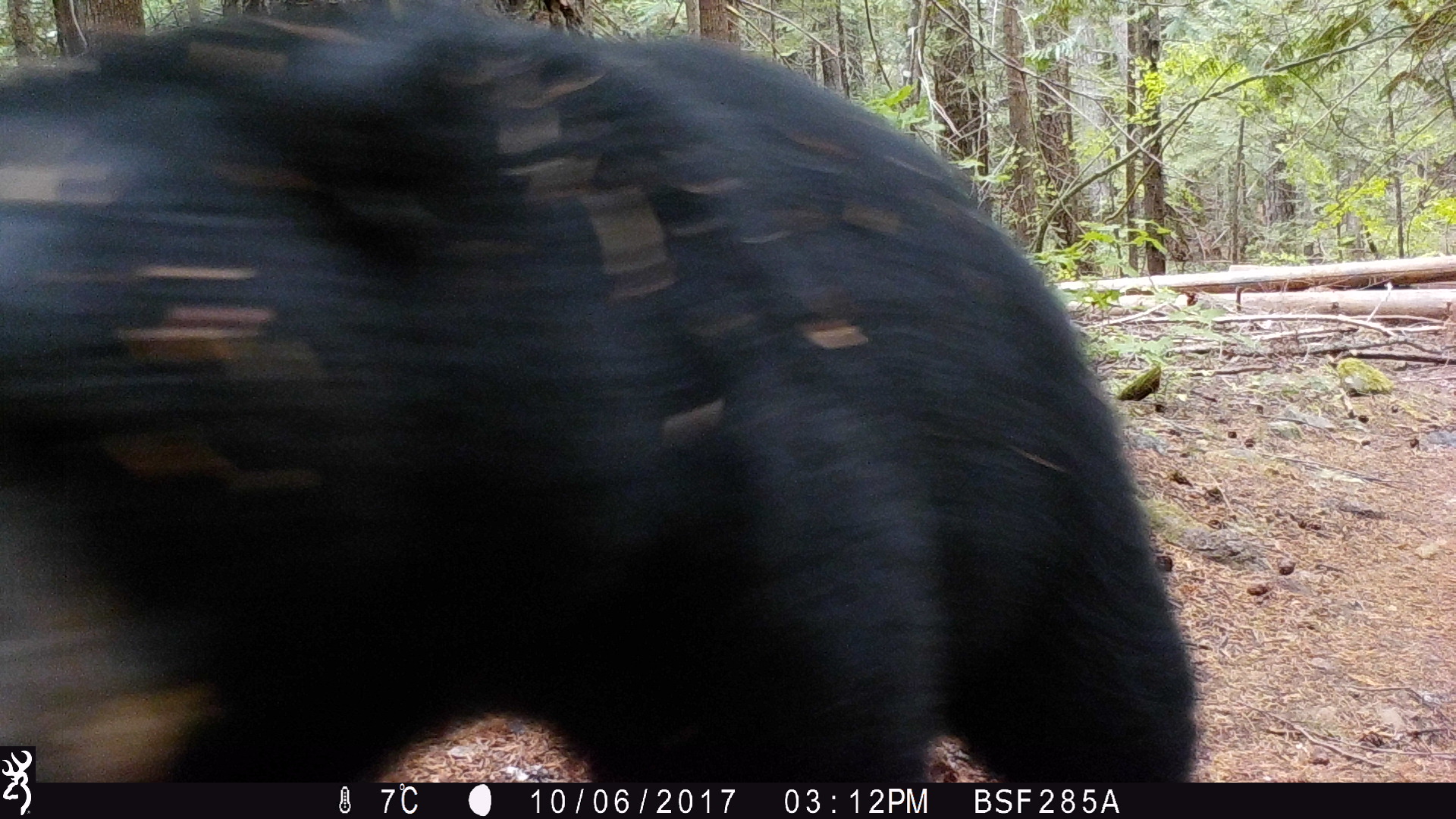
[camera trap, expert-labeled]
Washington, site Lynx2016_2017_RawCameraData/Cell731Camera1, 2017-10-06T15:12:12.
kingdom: Animalia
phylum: Chordata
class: Mammalia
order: Carnivora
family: Ursidae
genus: Ursus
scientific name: Ursus americanus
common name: american black bear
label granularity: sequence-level